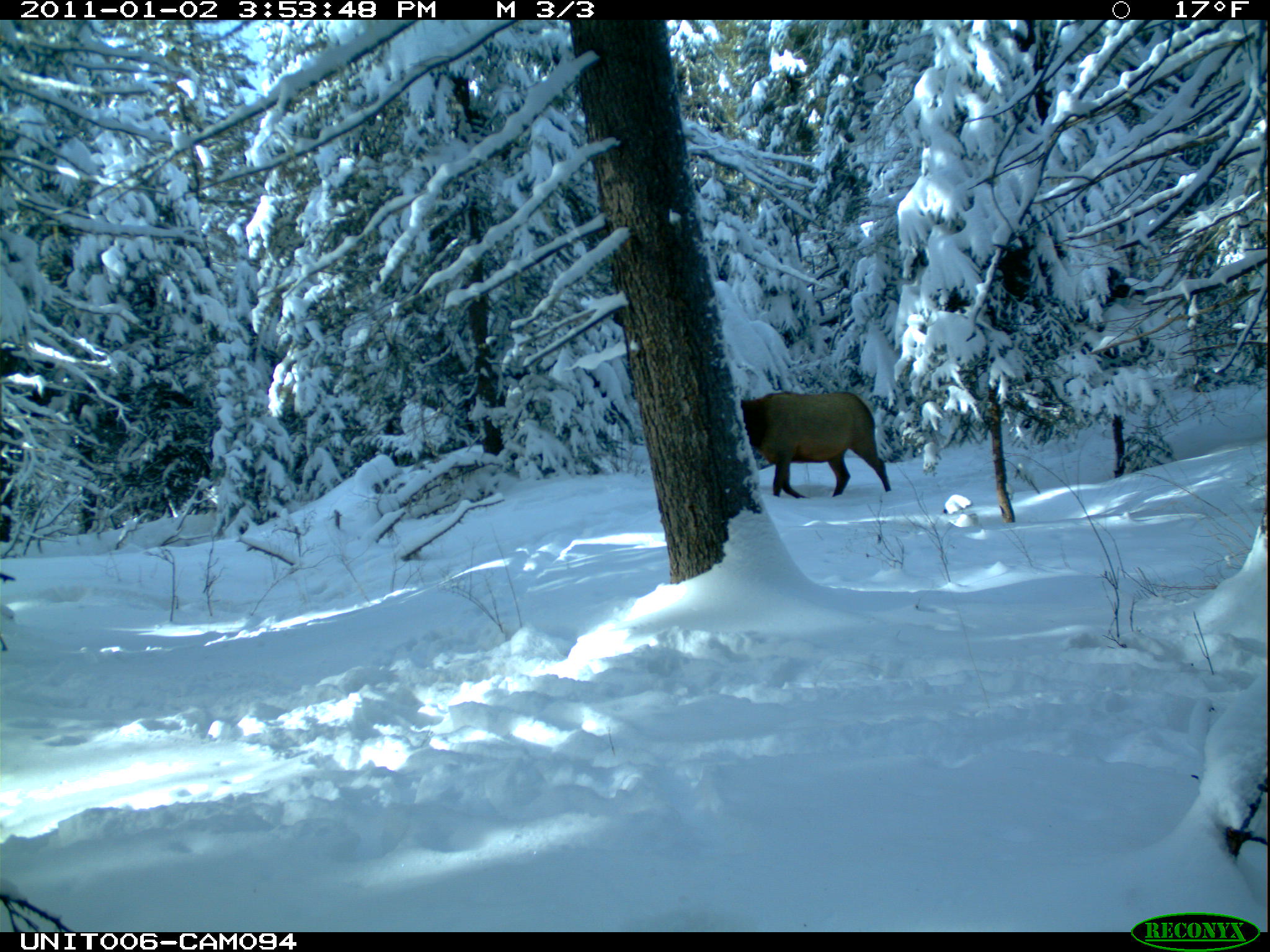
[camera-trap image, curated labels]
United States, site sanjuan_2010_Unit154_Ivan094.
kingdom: Animalia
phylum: Chordata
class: Mammalia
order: Artiodactyla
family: Cervidae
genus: Cervus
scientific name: Cervus elaphus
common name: red deer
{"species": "Cervus elaphus (red deer)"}